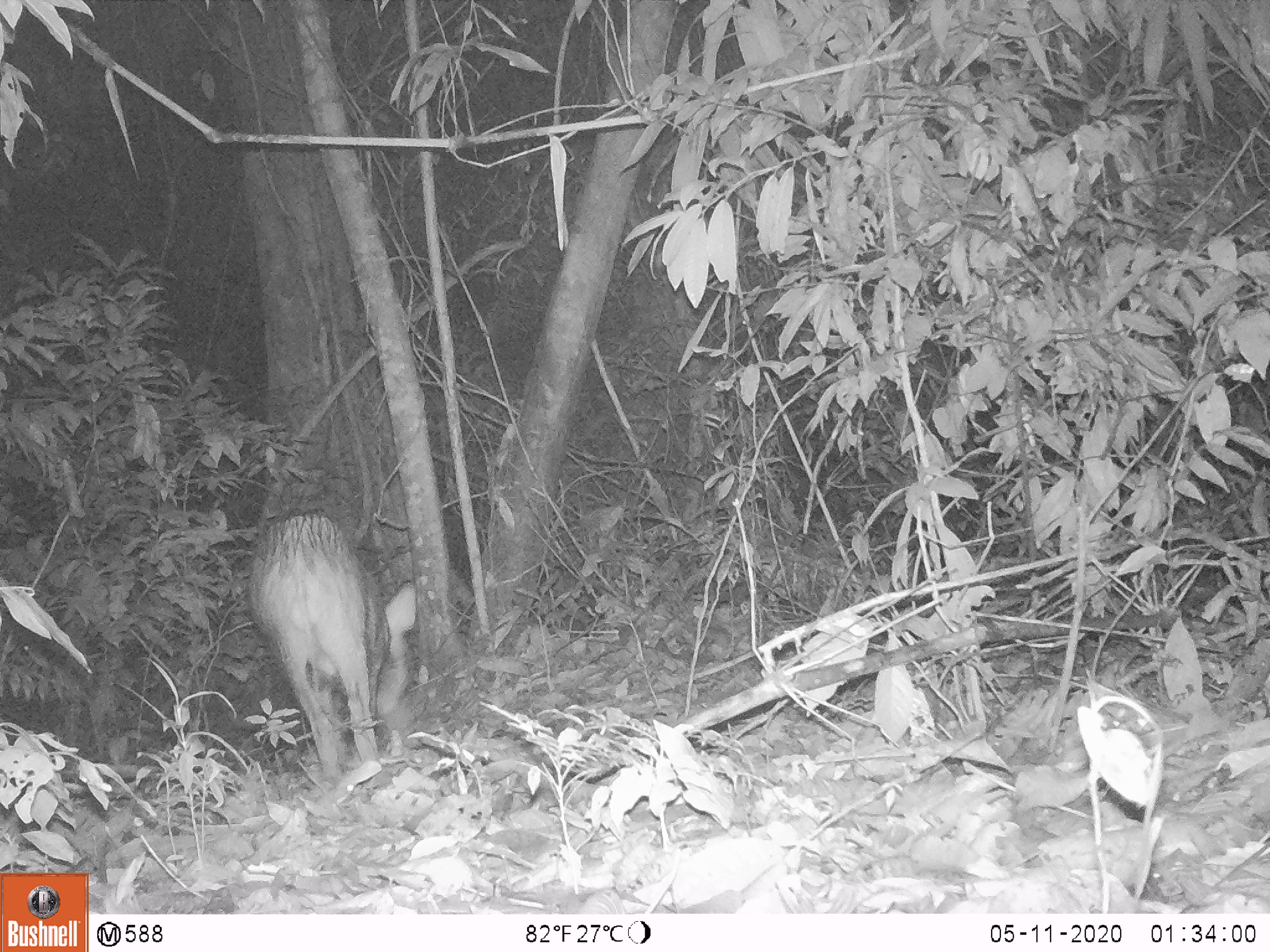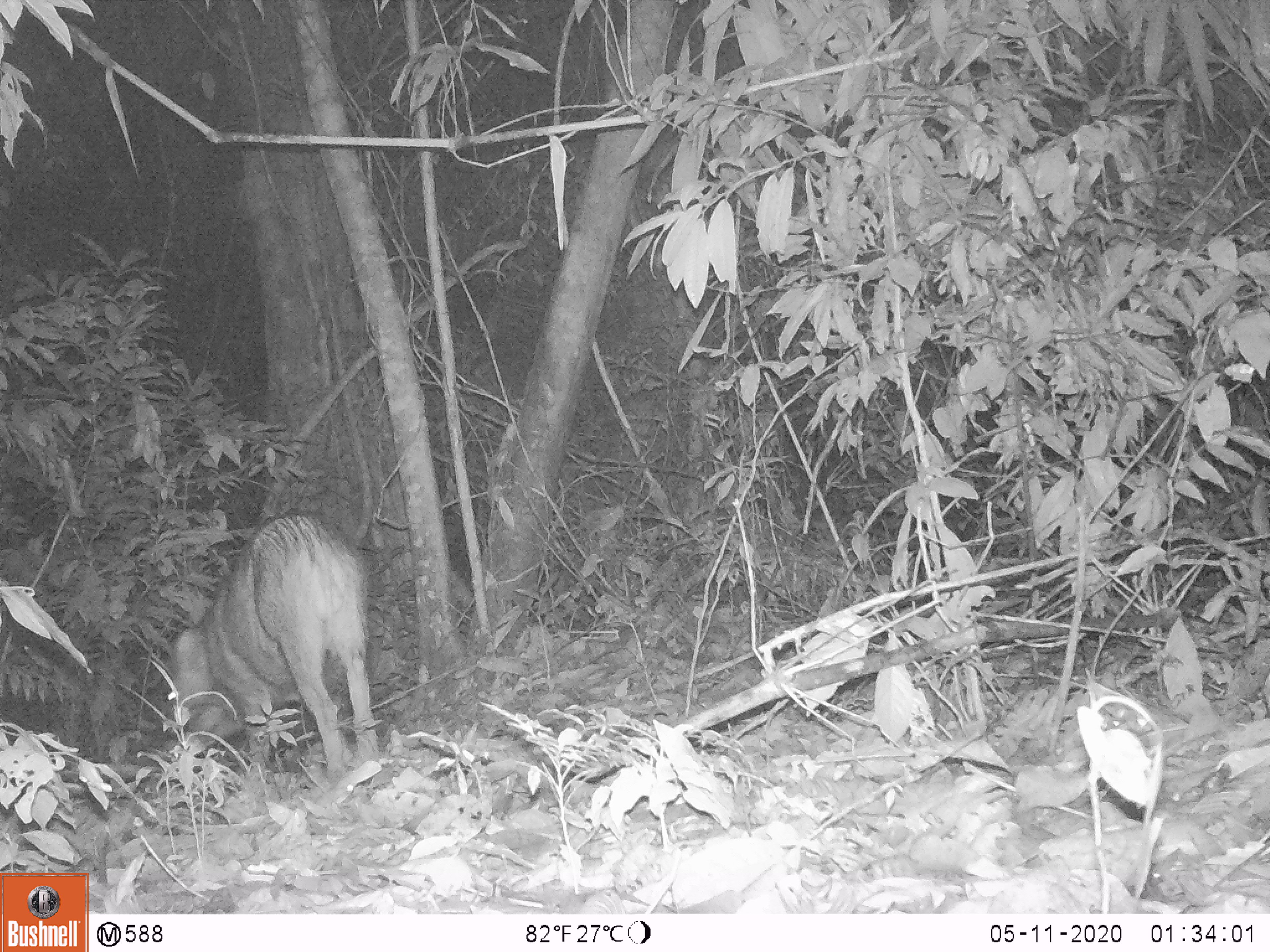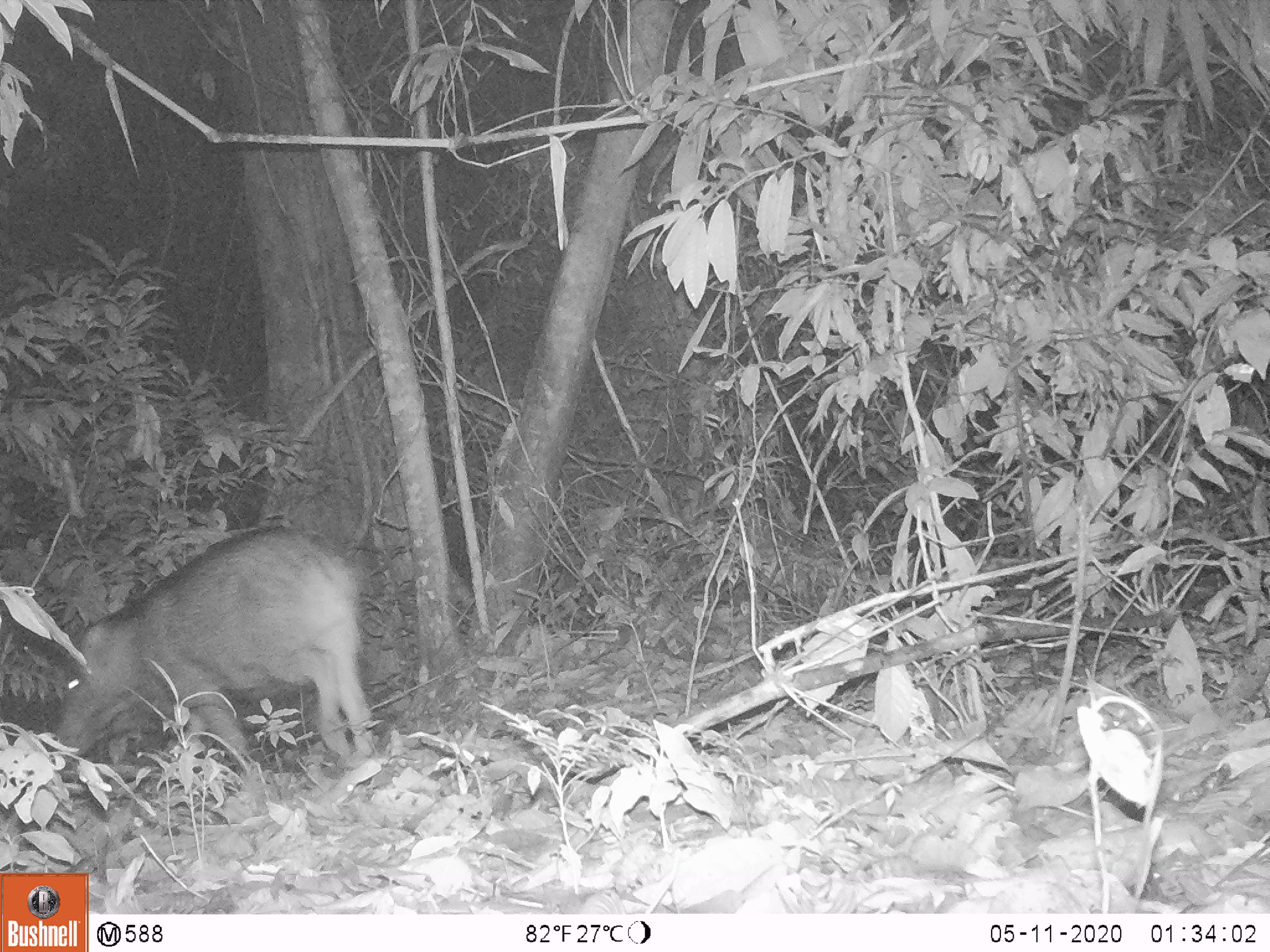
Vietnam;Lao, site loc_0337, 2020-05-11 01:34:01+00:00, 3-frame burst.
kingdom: Animalia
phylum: Chordata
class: Mammalia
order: Artiodactyla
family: Suidae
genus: Sus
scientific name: Sus scrofa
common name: eurasian wild pig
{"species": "eurasian wild pig (Sus scrofa)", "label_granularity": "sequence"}